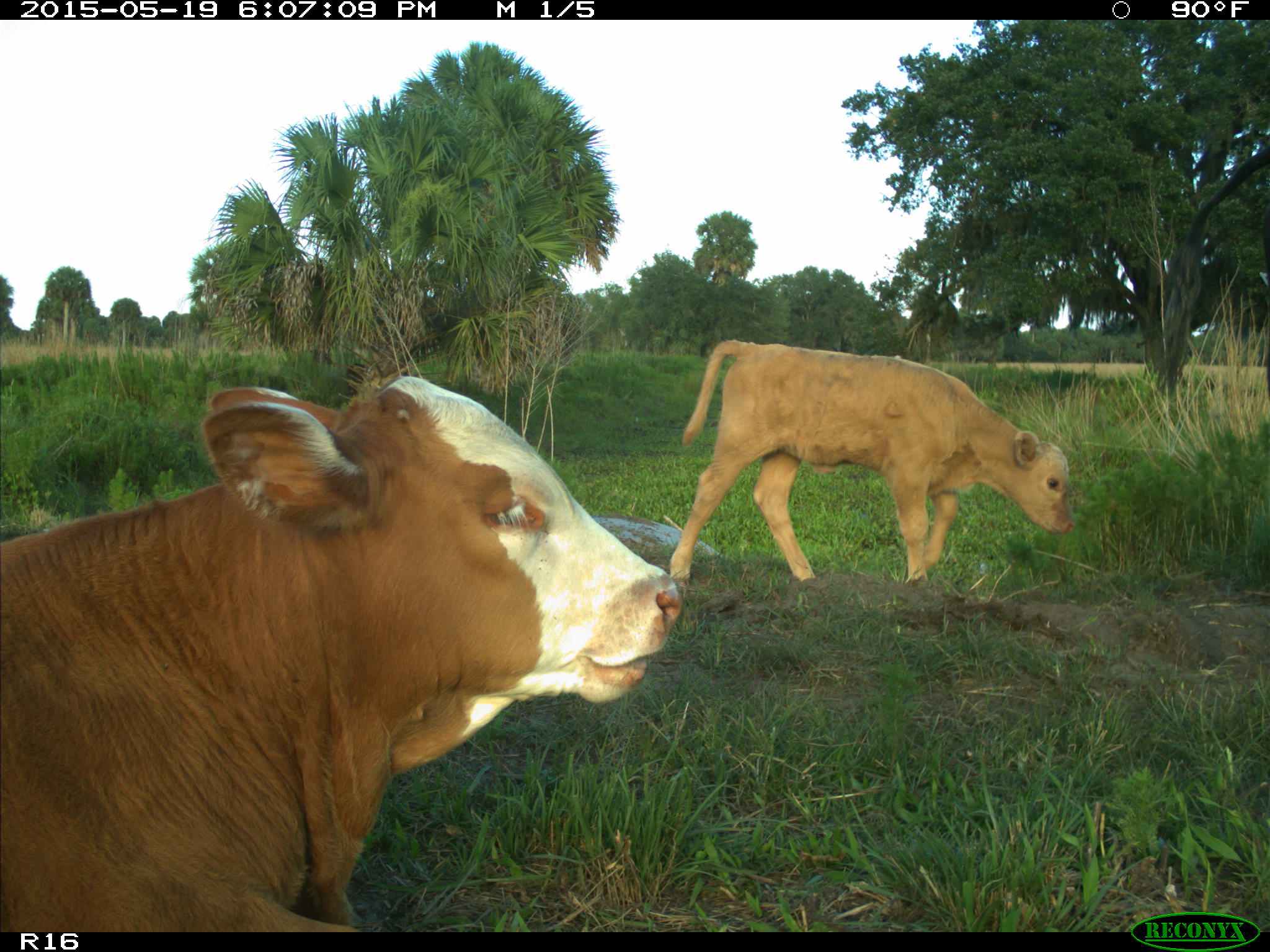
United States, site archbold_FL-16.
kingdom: Animalia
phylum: Chordata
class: Mammalia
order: Artiodactyla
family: Bovidae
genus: Bos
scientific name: Bos taurus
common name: domestic cow